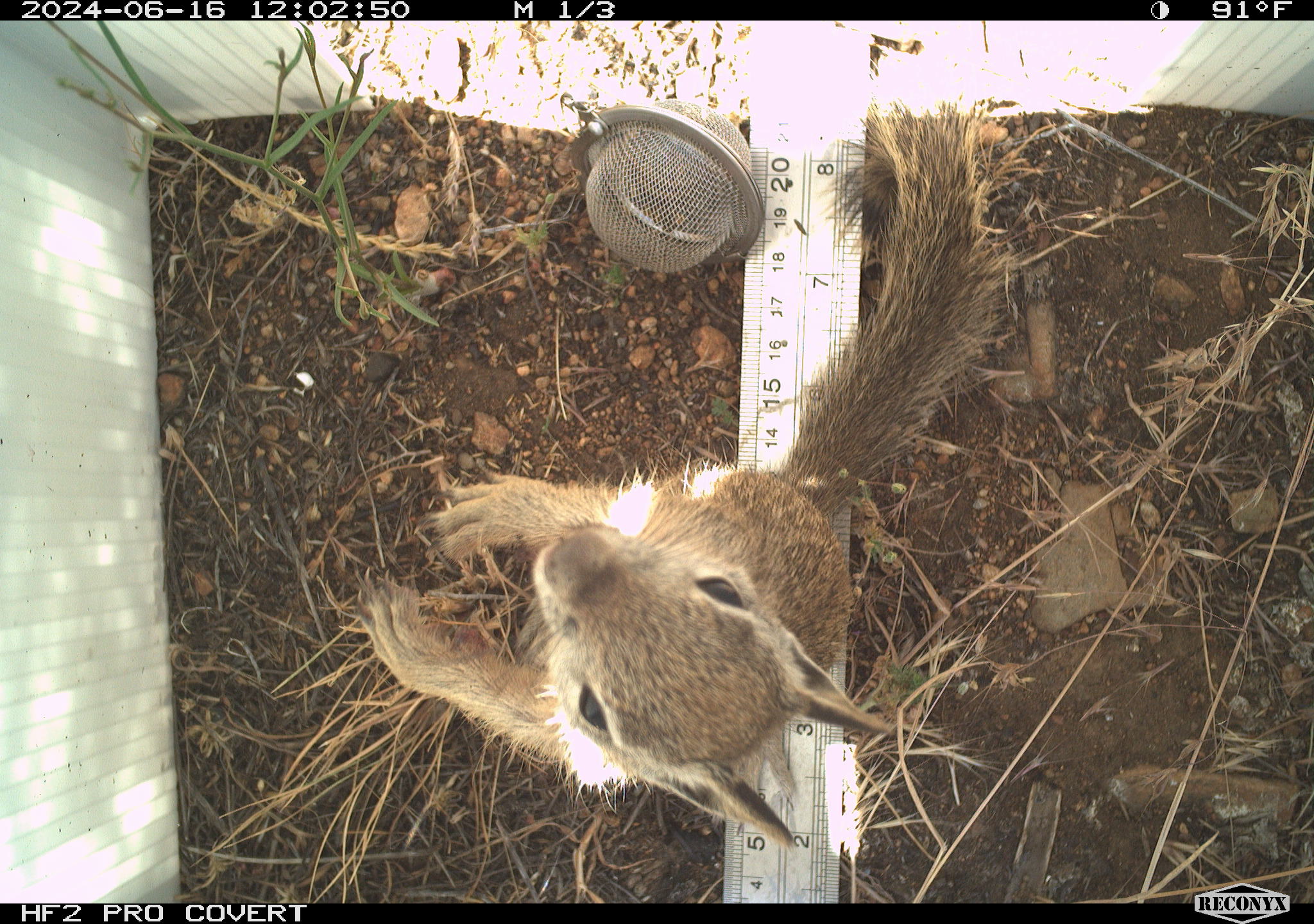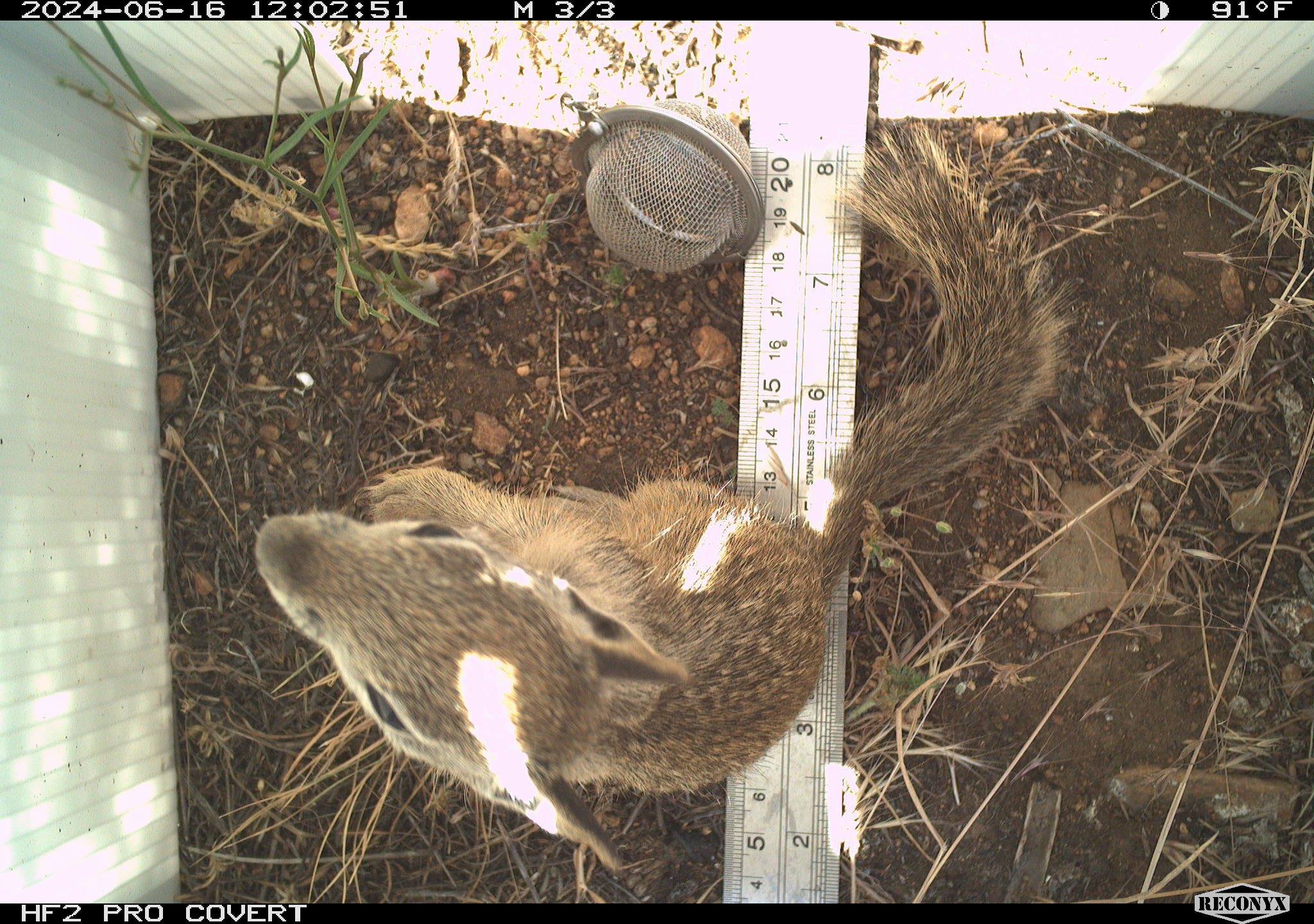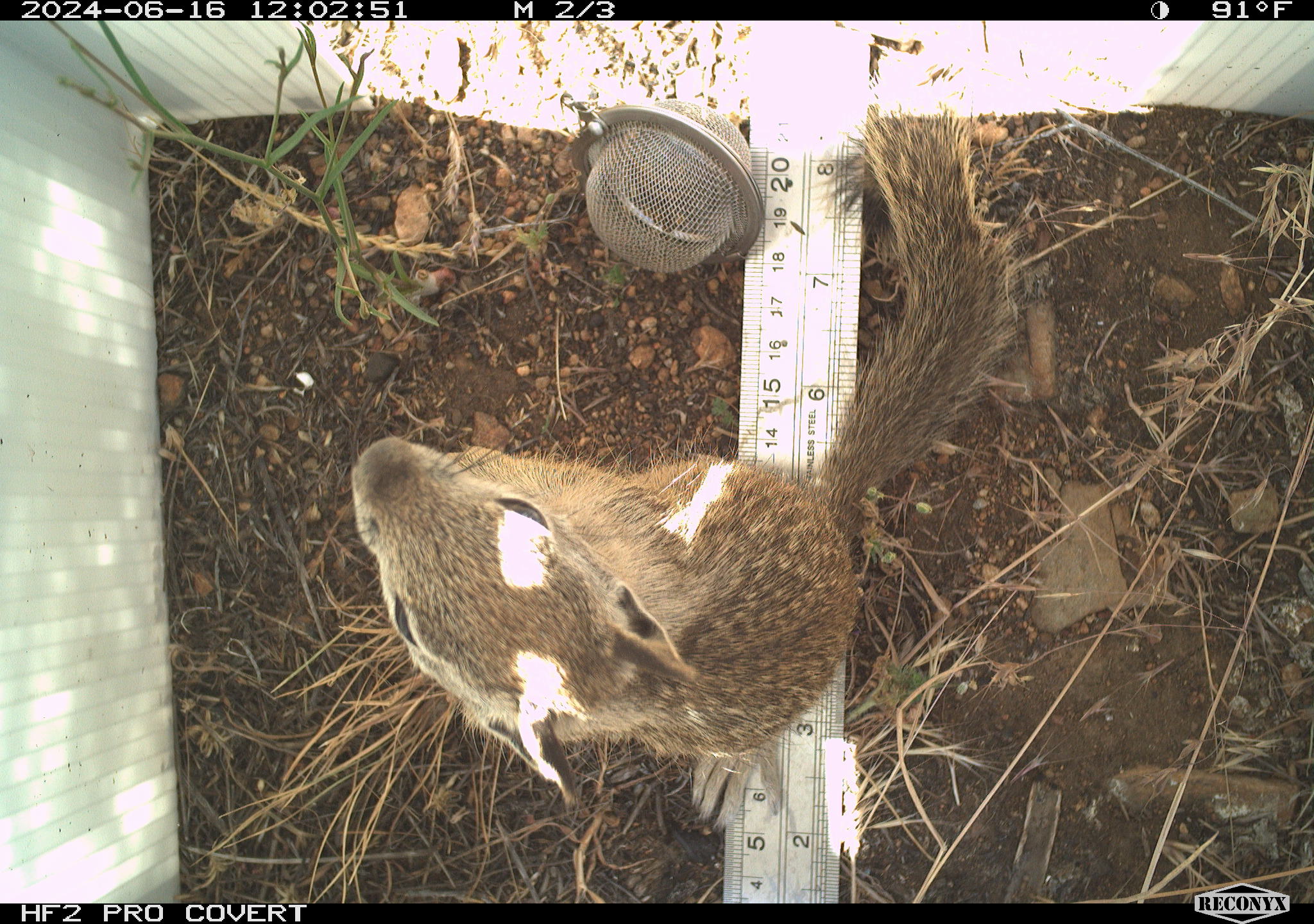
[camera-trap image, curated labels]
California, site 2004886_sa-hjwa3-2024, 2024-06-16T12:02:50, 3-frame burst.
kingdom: Animalia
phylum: Chordata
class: Mammalia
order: Rodentia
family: Sciuridae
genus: Otospermophilus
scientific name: Otospermophilus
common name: north american rock squirrels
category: otospermophilus species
Otospermophilus species (north american rock squirrels) (Otospermophilus).